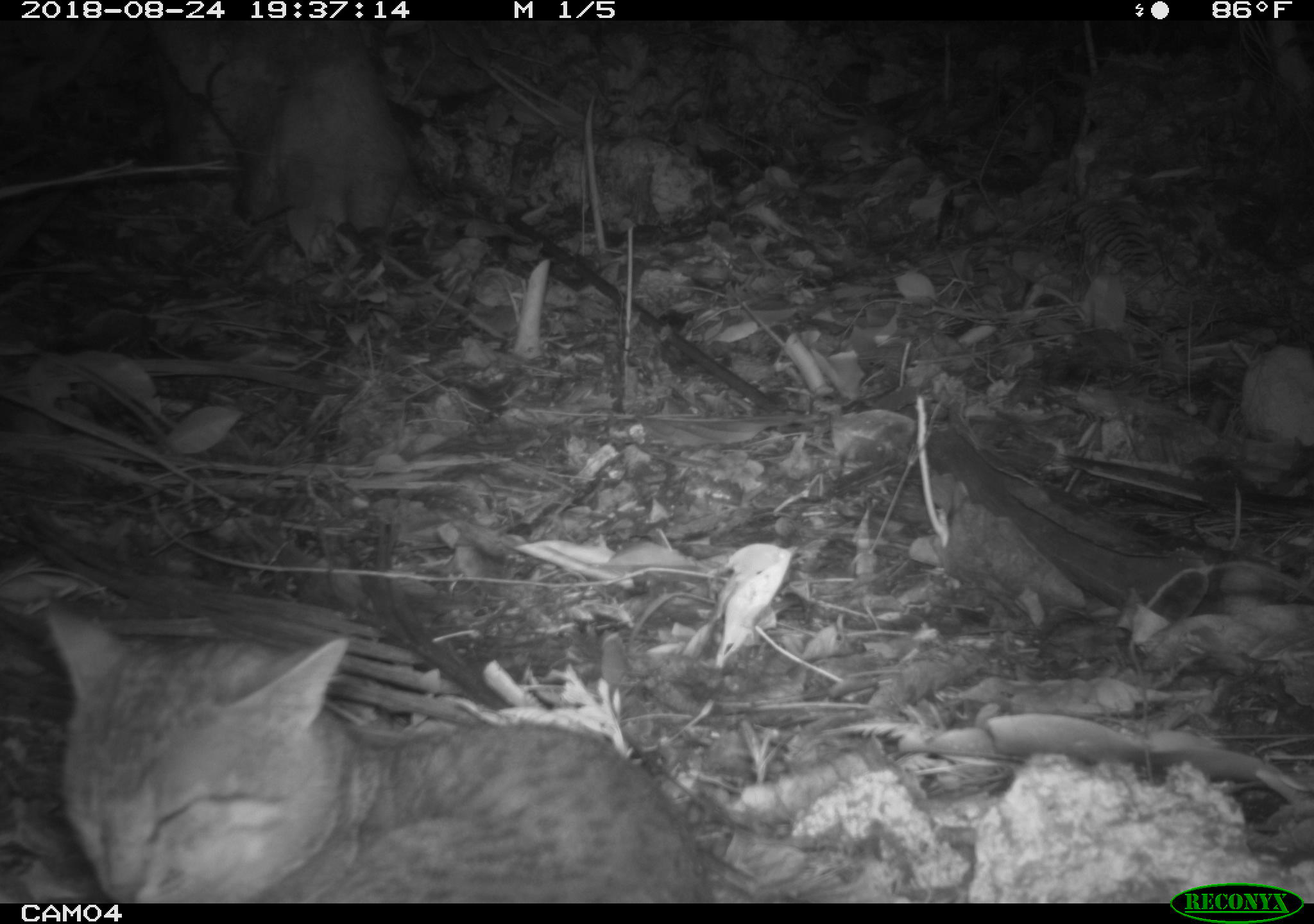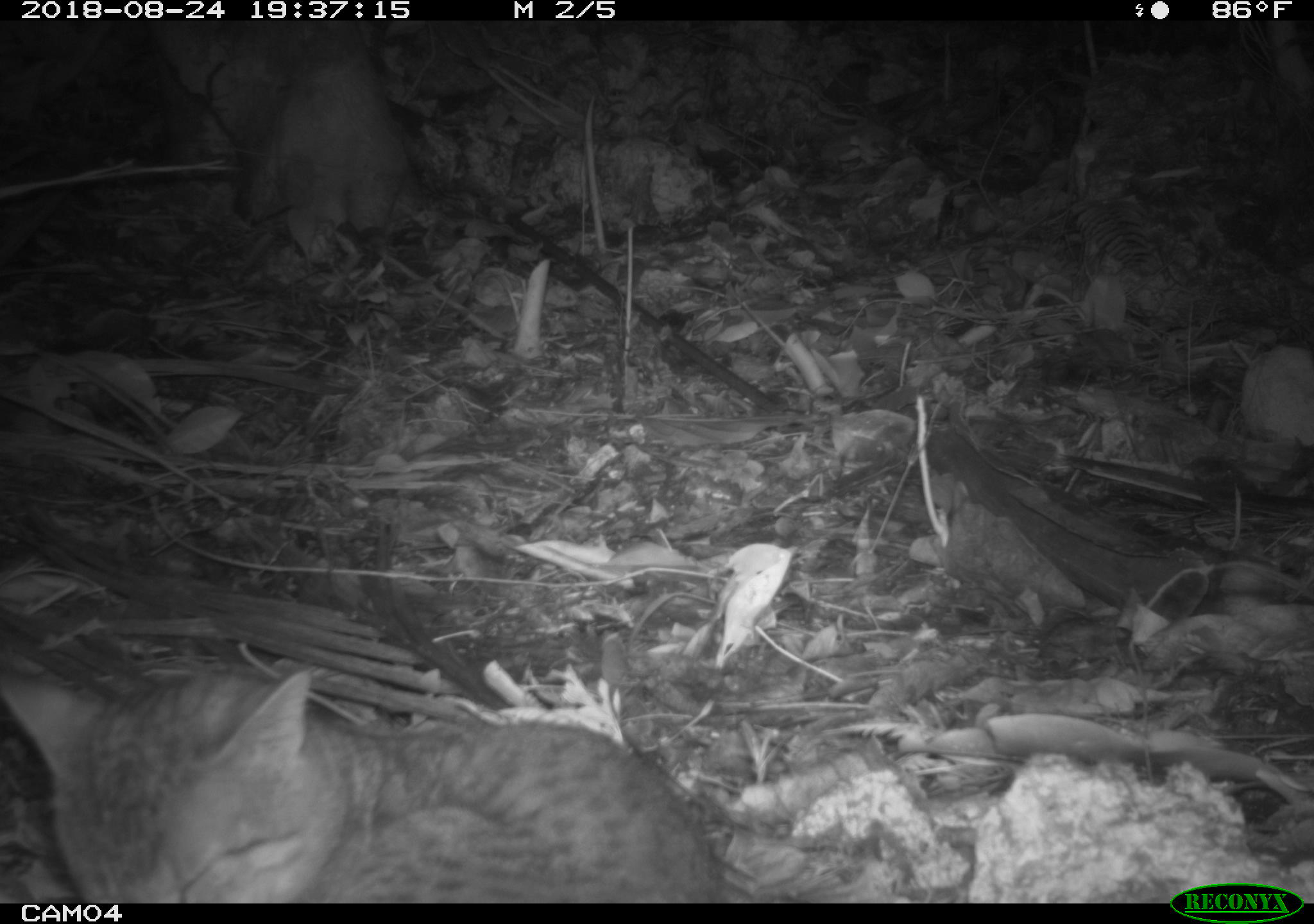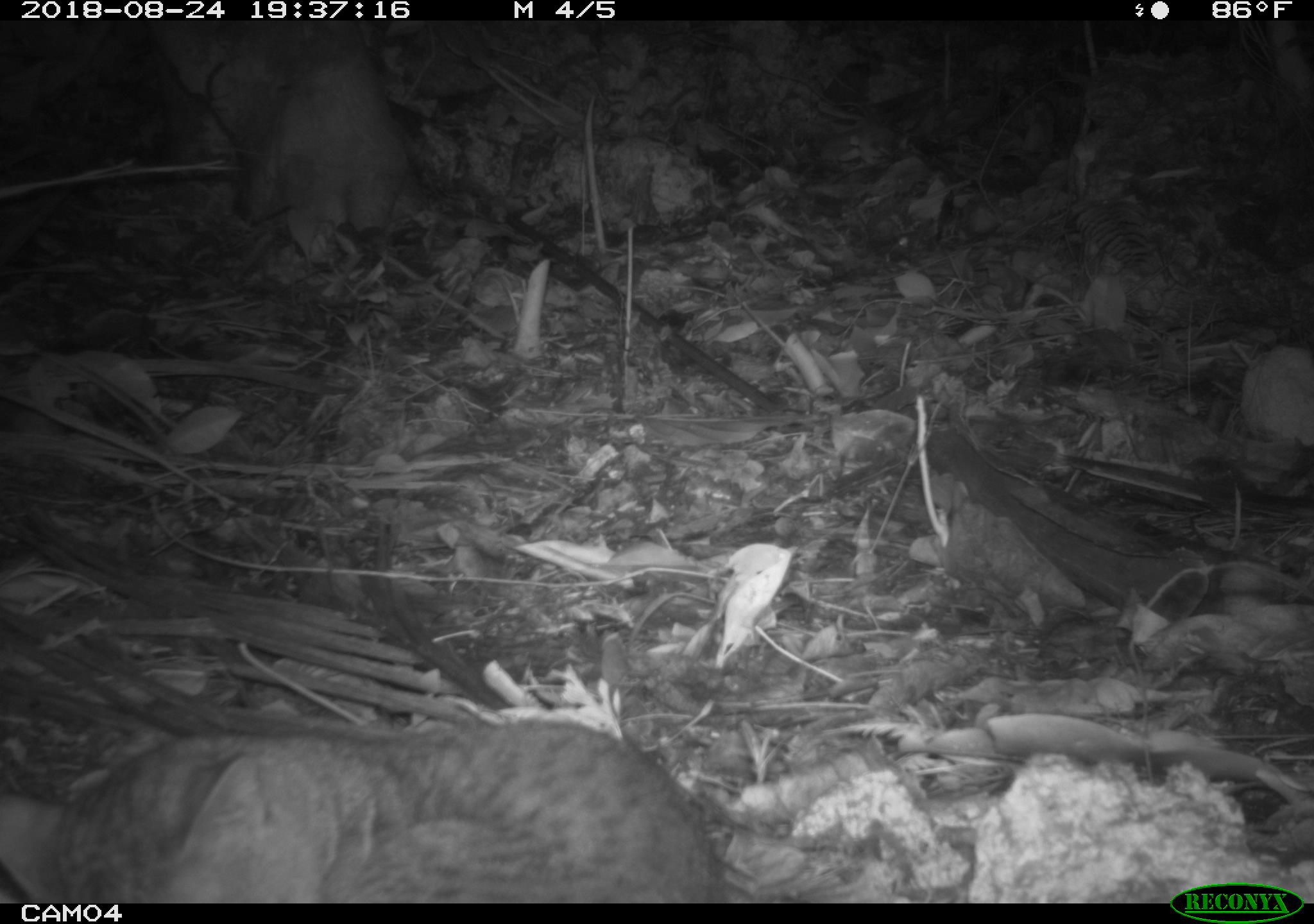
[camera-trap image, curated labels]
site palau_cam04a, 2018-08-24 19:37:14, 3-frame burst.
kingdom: Animalia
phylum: Chordata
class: Mammalia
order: Carnivora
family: Felidae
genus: Felis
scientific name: Felis catus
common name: cat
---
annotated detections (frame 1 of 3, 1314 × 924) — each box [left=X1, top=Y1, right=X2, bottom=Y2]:
cat: [left=4, top=603, right=714, bottom=901]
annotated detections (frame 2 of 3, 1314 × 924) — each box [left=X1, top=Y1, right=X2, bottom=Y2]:
cat: [left=9, top=641, right=740, bottom=899]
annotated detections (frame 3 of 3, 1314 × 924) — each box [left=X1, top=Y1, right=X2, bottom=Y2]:
cat: [left=0, top=712, right=750, bottom=900]